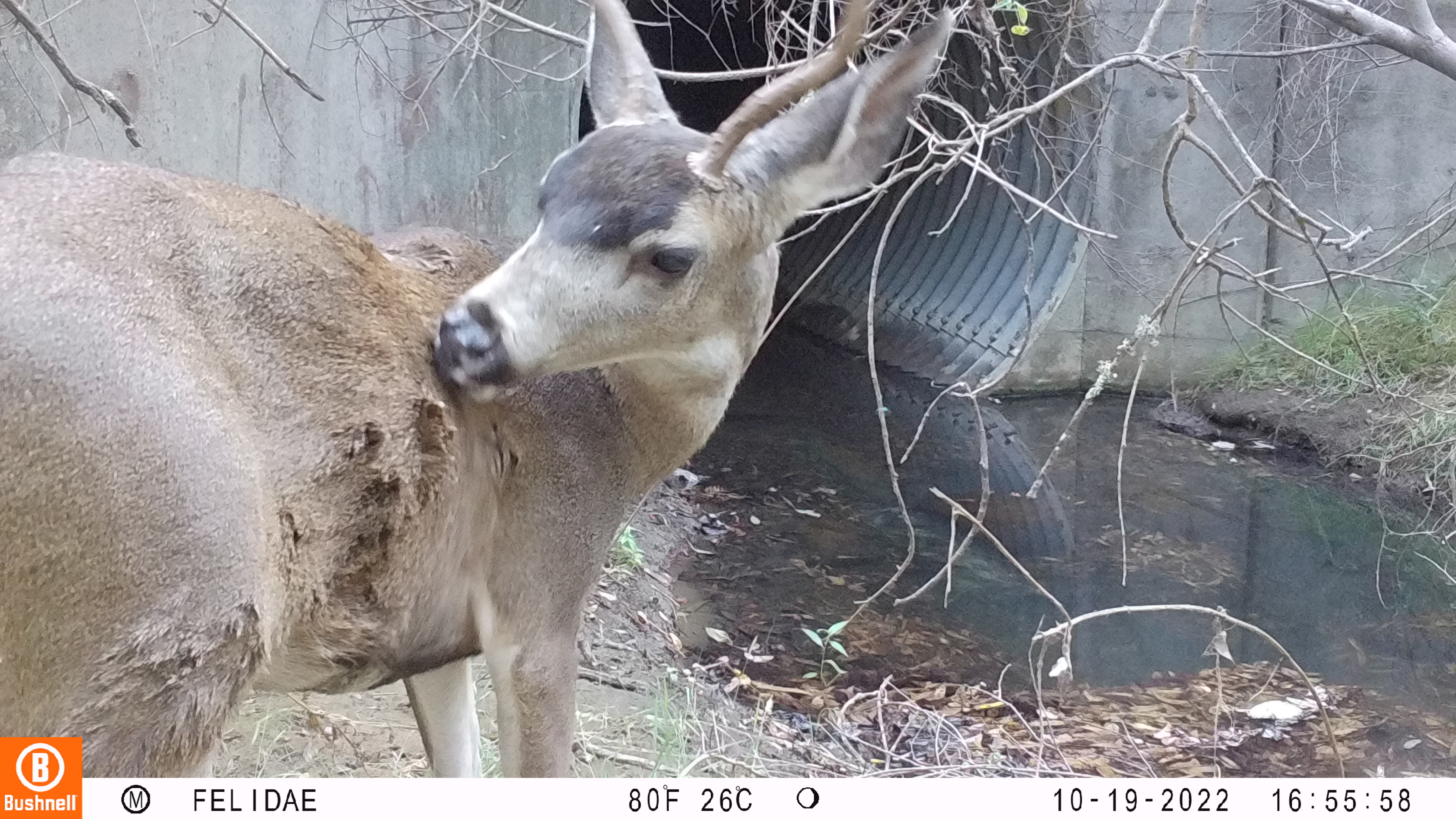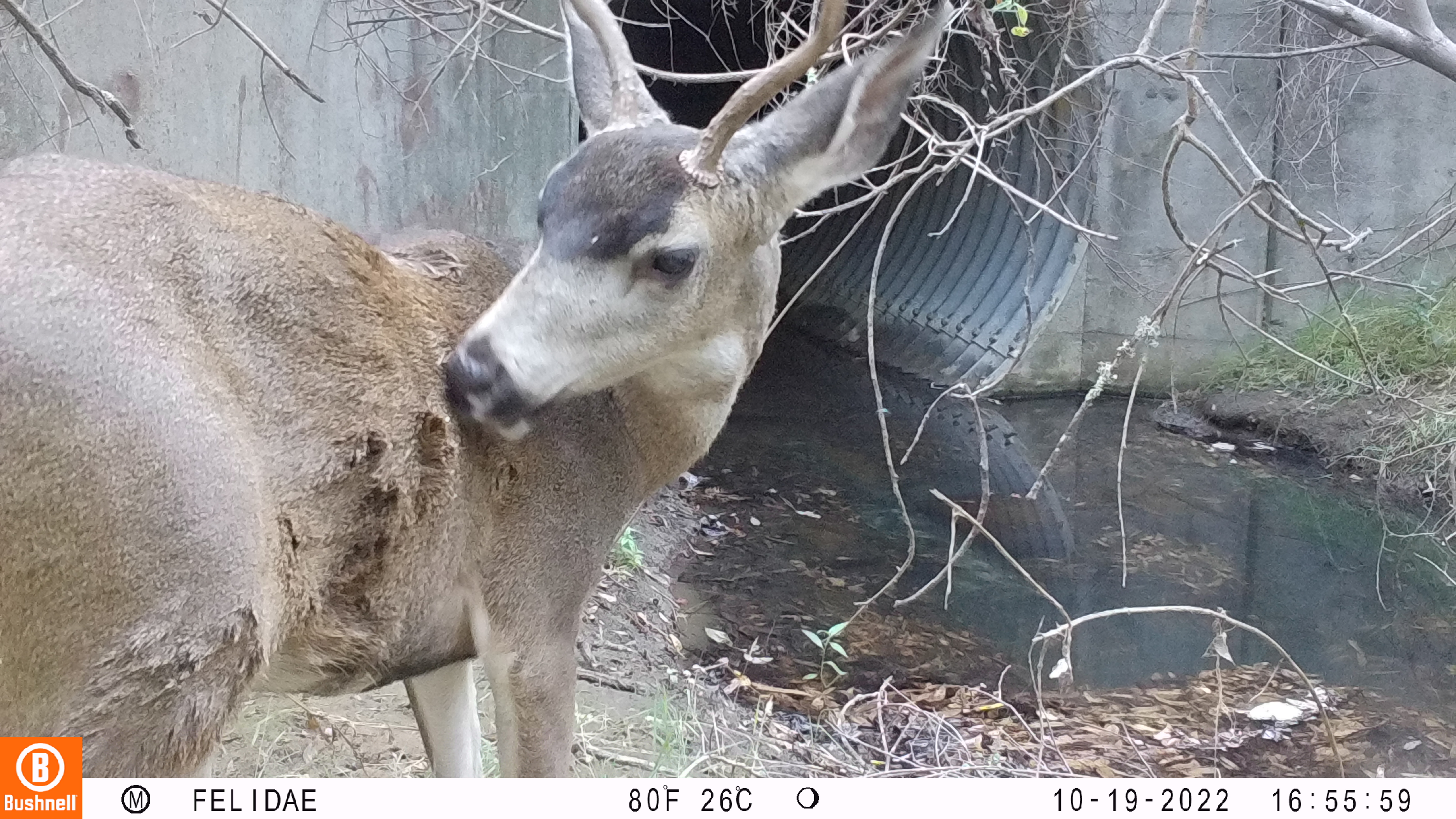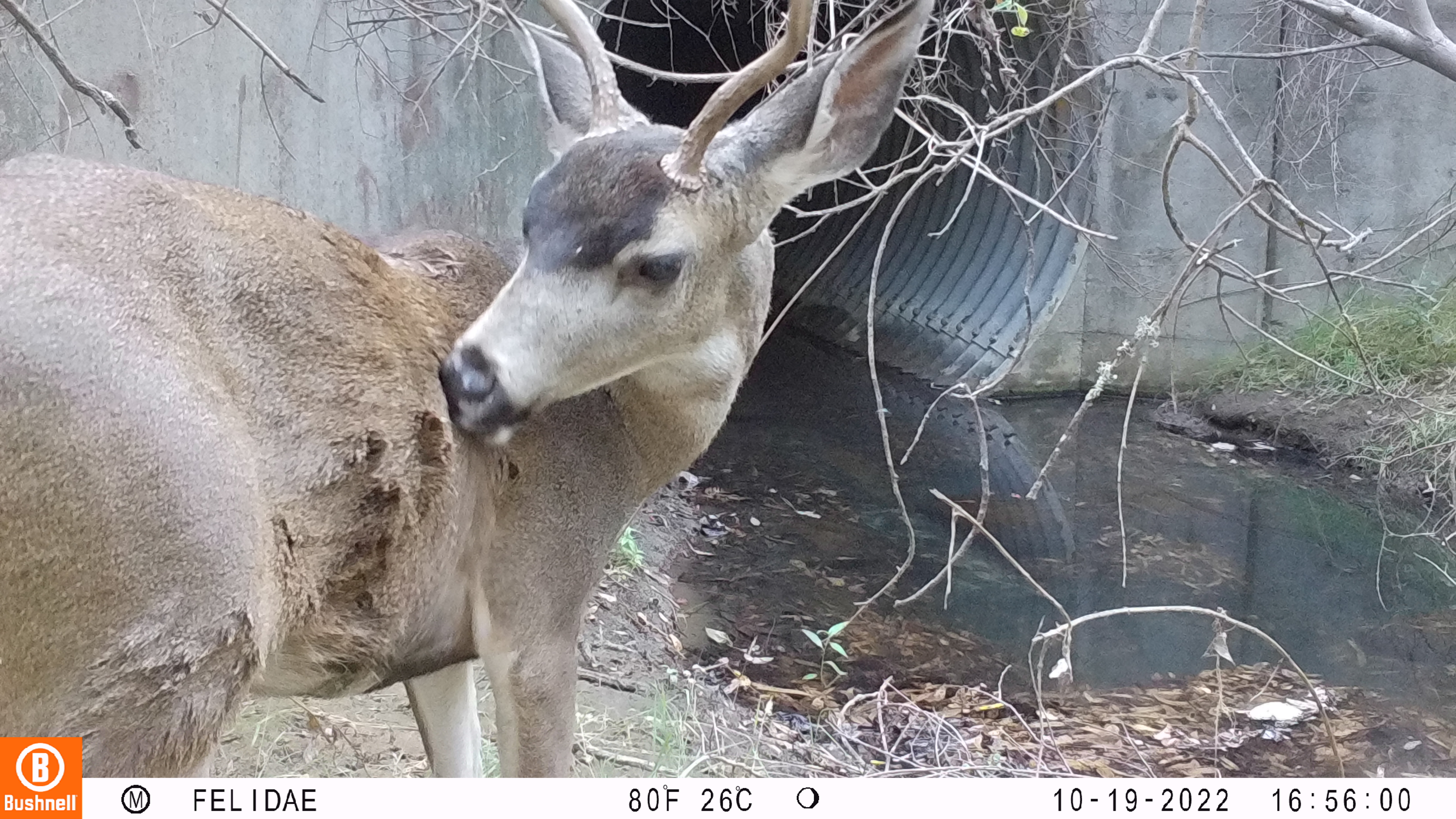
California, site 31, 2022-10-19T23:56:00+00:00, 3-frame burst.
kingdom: Animalia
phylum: Chordata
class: Mammalia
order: Artiodactyla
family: Cervidae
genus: Odocoileus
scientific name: Odocoileus hemionus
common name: mule deer